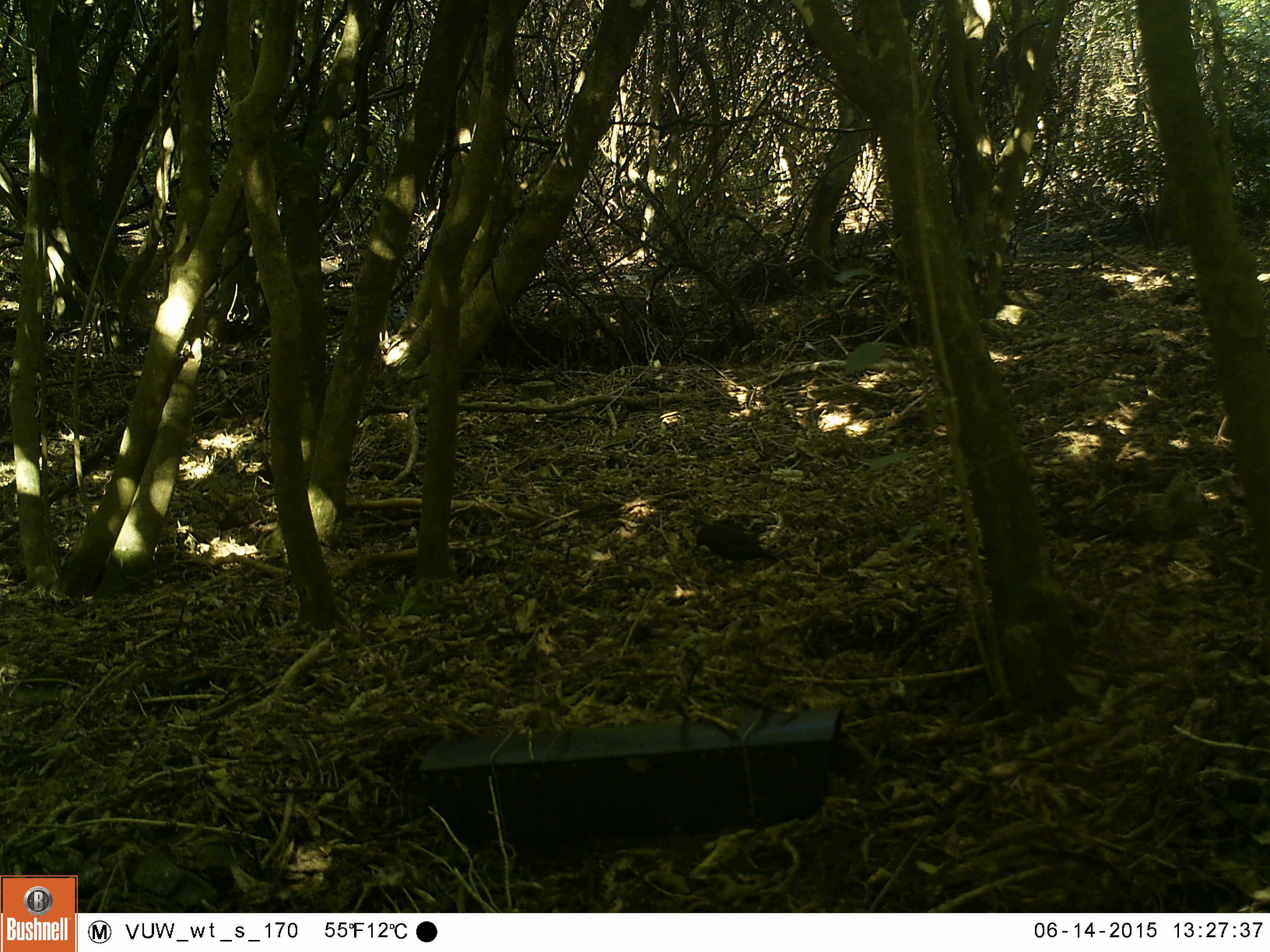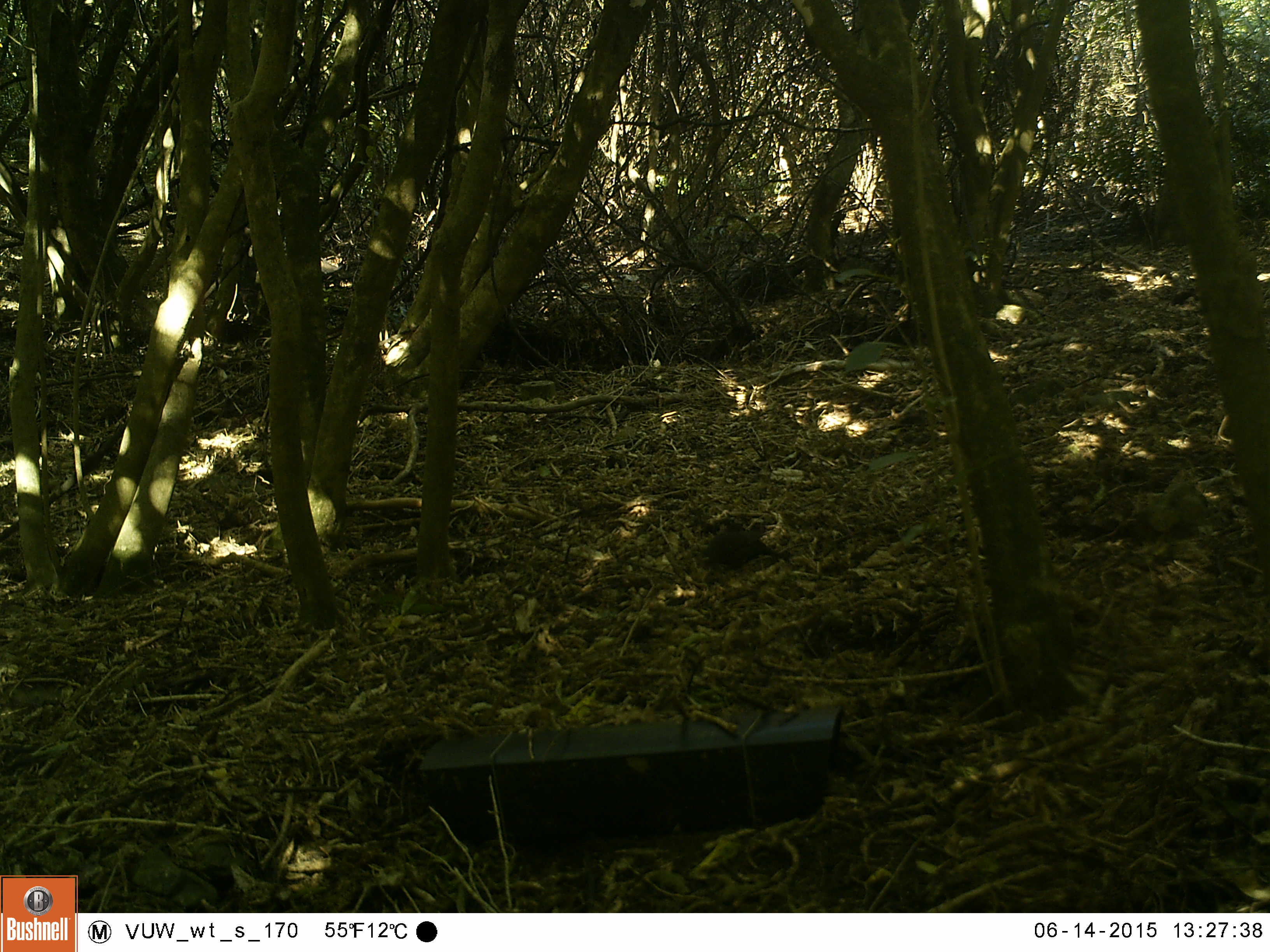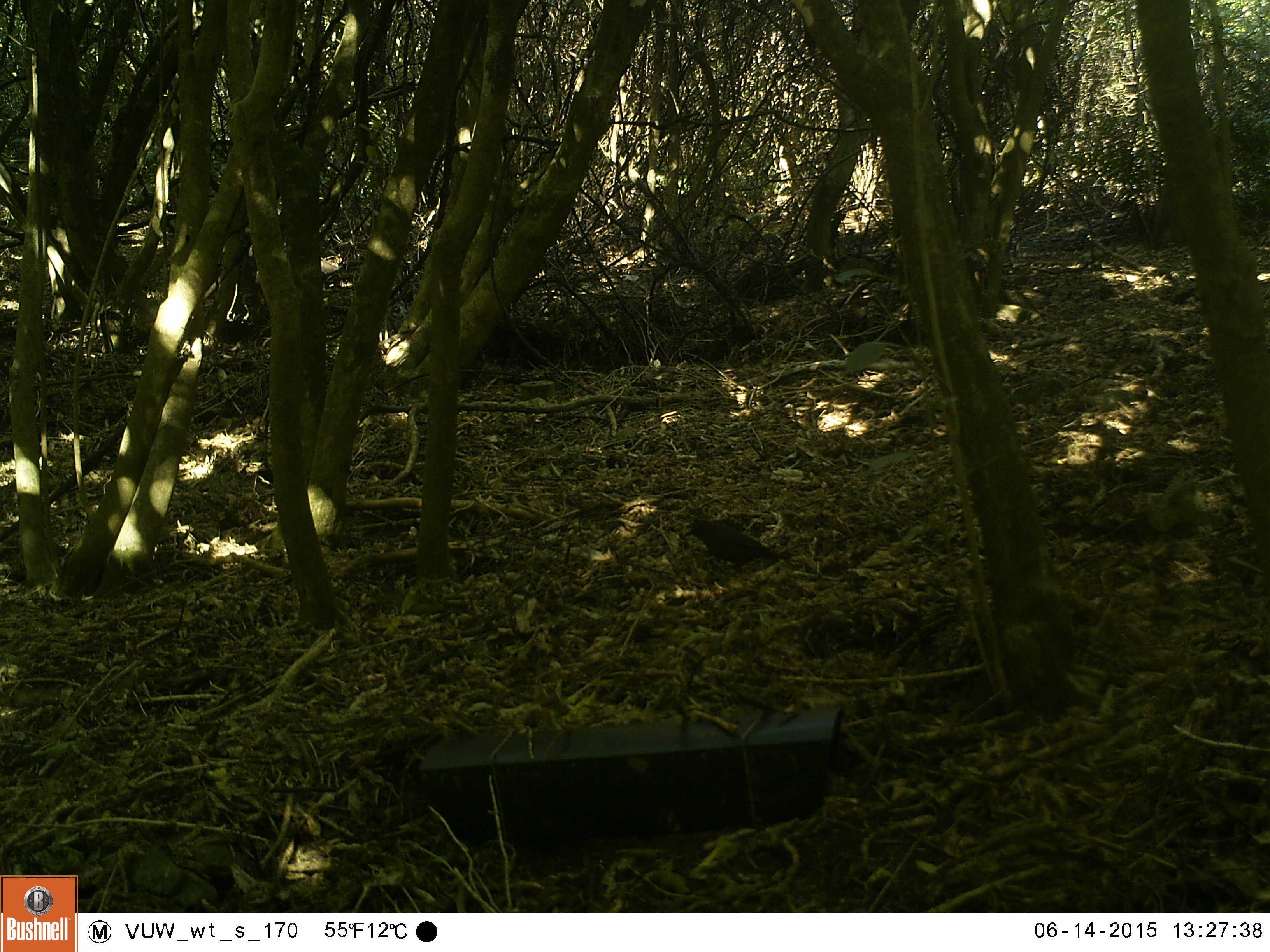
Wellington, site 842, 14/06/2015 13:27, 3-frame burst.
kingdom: Animalia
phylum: Chordata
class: Aves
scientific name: Aves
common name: bird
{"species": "bird (Aves)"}